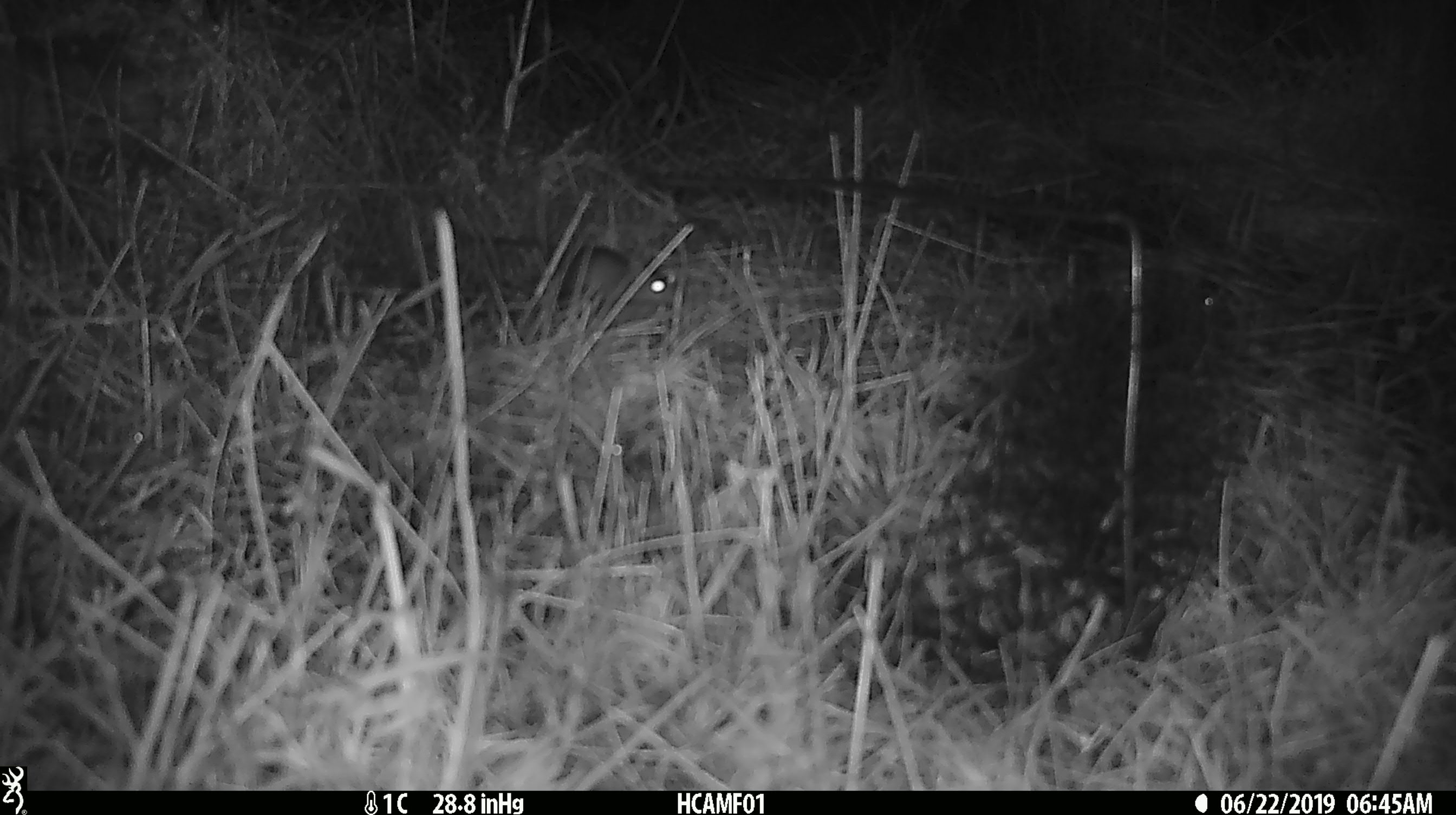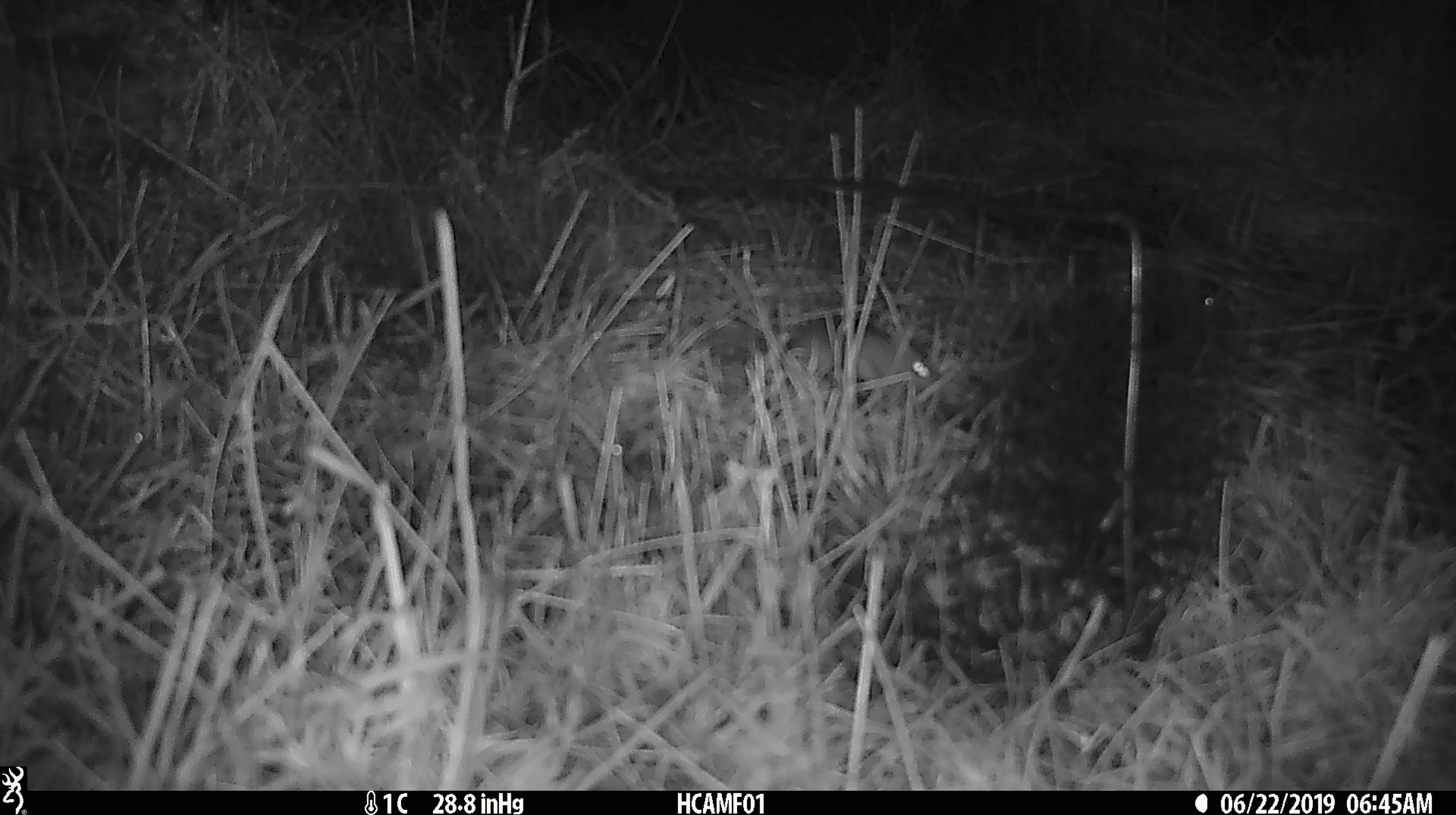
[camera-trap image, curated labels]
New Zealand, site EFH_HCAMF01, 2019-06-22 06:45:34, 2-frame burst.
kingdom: Animalia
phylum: Chordata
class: Mammalia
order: Rodentia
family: Muridae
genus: Mus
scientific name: Mus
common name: mouse